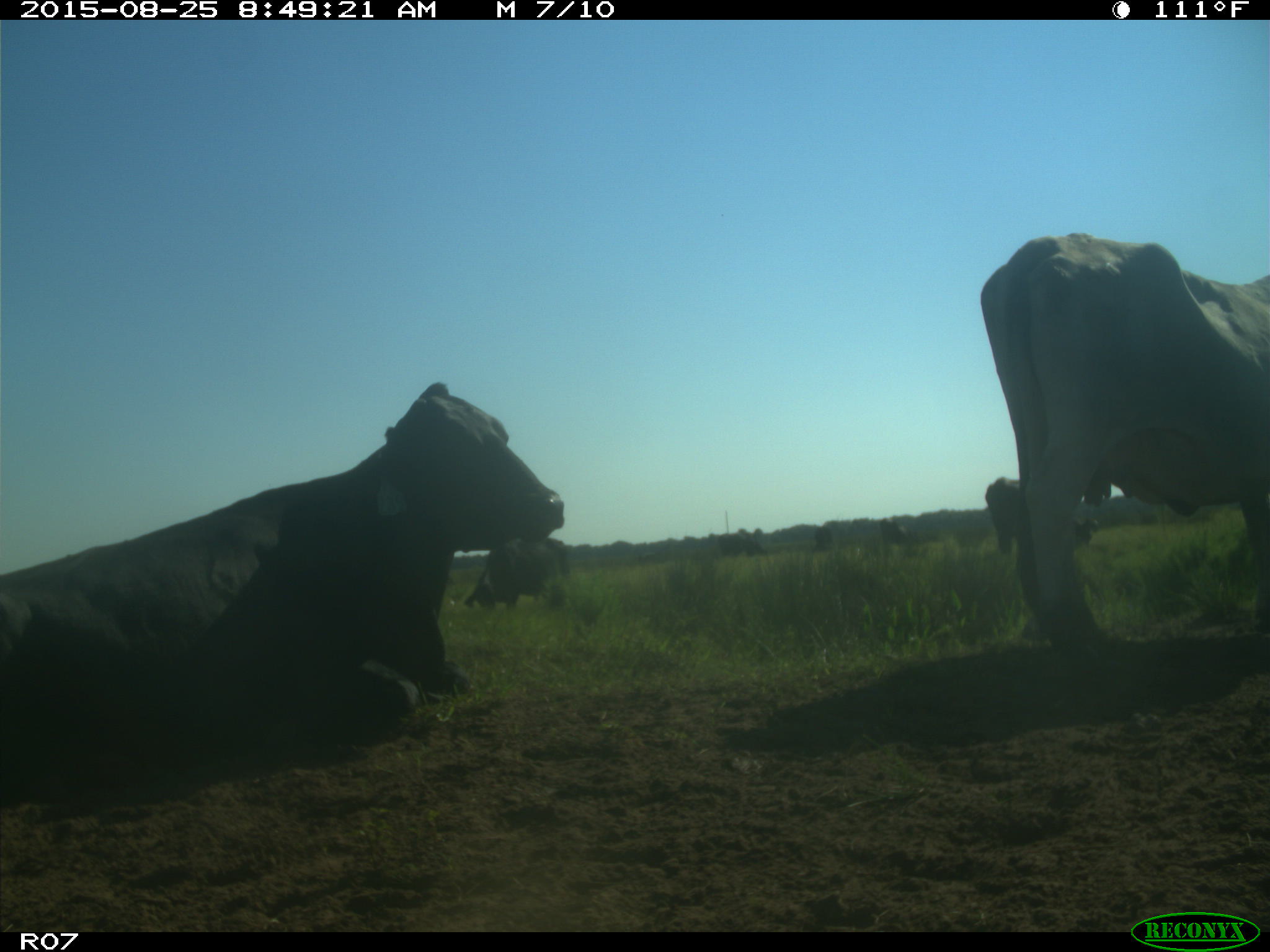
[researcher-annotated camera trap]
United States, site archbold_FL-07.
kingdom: Animalia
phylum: Chordata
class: Mammalia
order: Artiodactyla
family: Bovidae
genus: Bos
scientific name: Bos taurus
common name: domestic cow